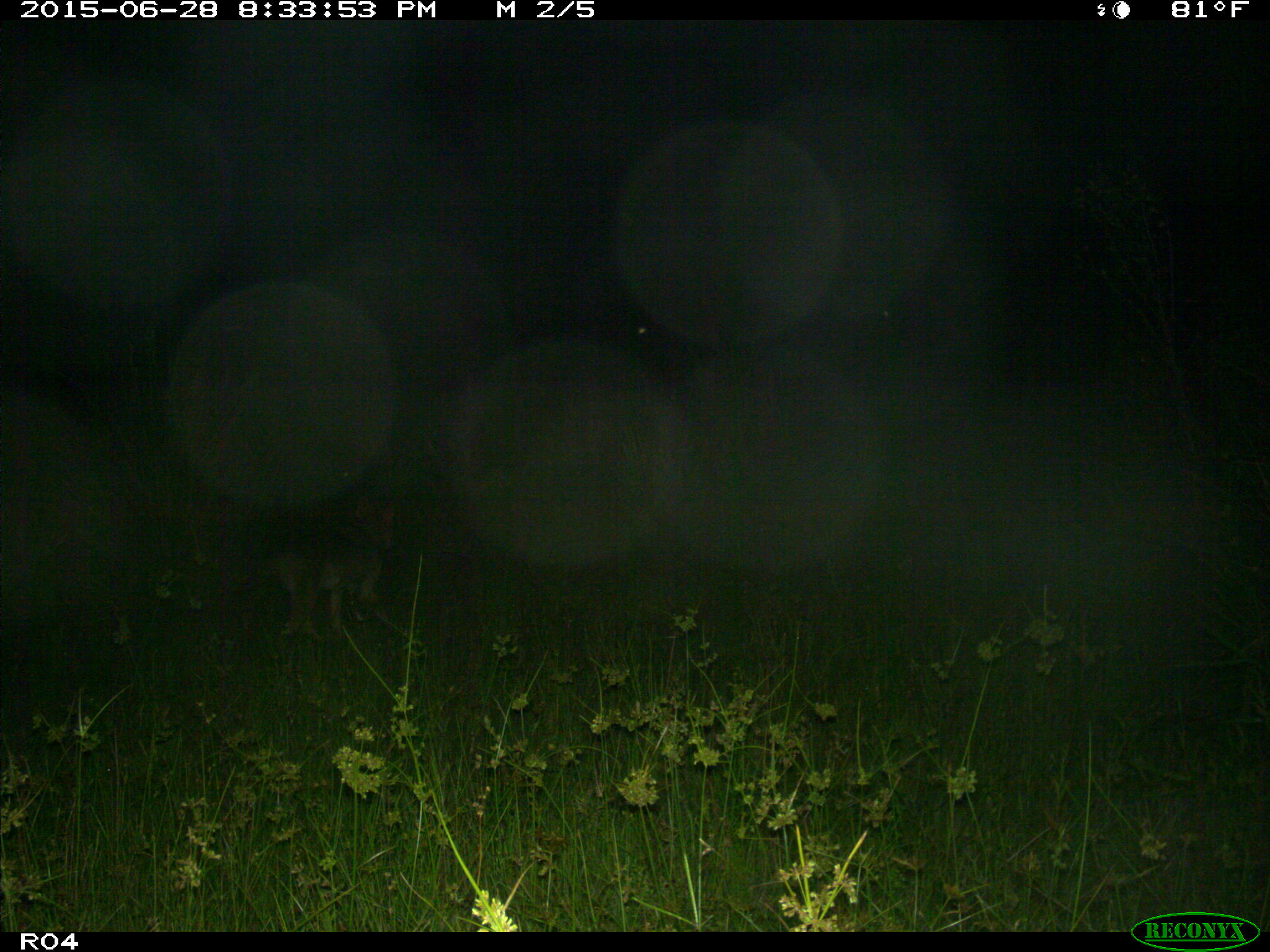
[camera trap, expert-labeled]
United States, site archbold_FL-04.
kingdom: Animalia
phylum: Chordata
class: Mammalia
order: Carnivora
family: Canidae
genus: Canis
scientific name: Canis latrans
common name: coyote